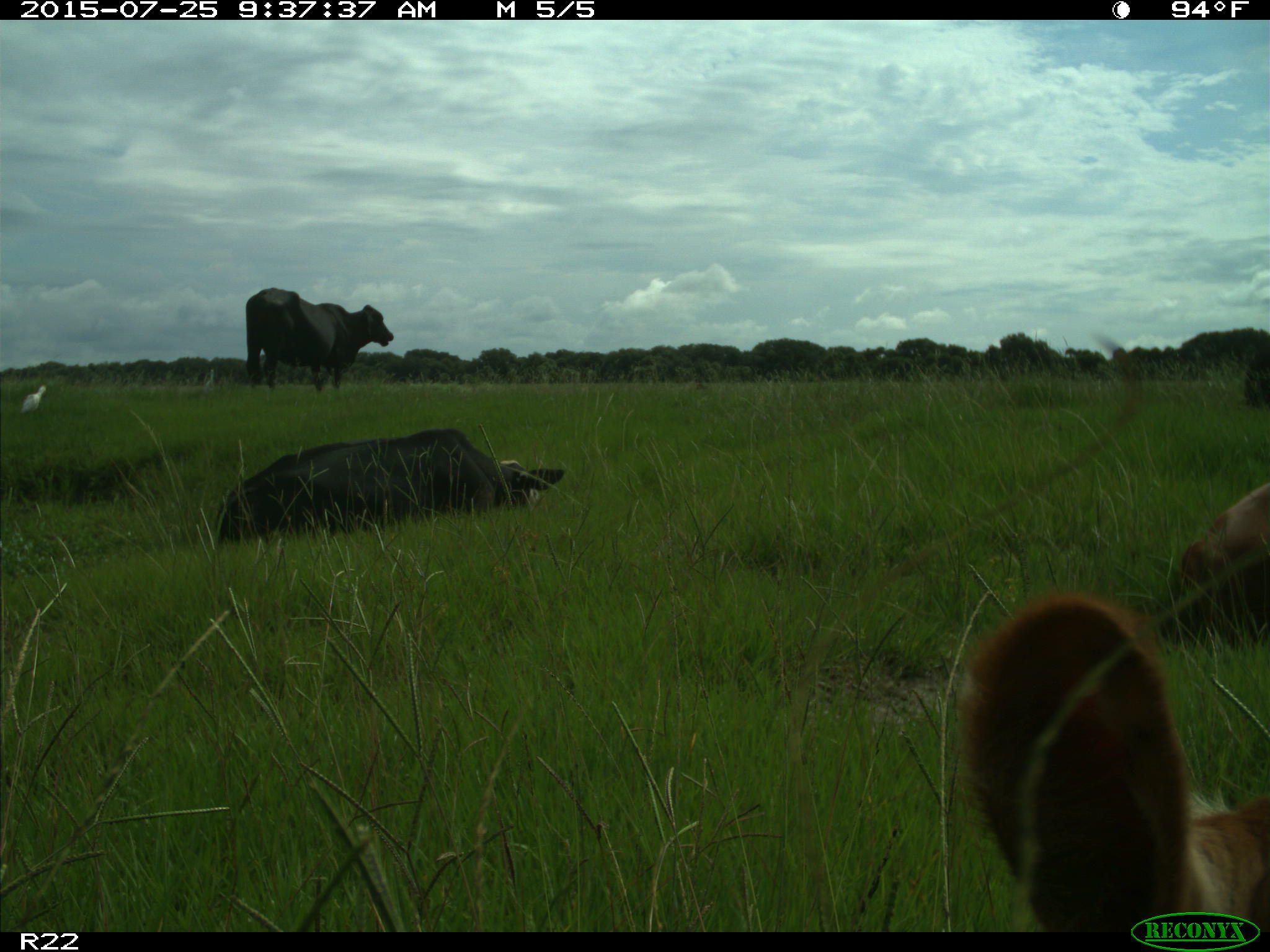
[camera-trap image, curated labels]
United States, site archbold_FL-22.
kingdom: Animalia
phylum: Chordata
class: Mammalia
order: Artiodactyla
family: Bovidae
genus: Bos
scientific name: Bos taurus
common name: domestic cow